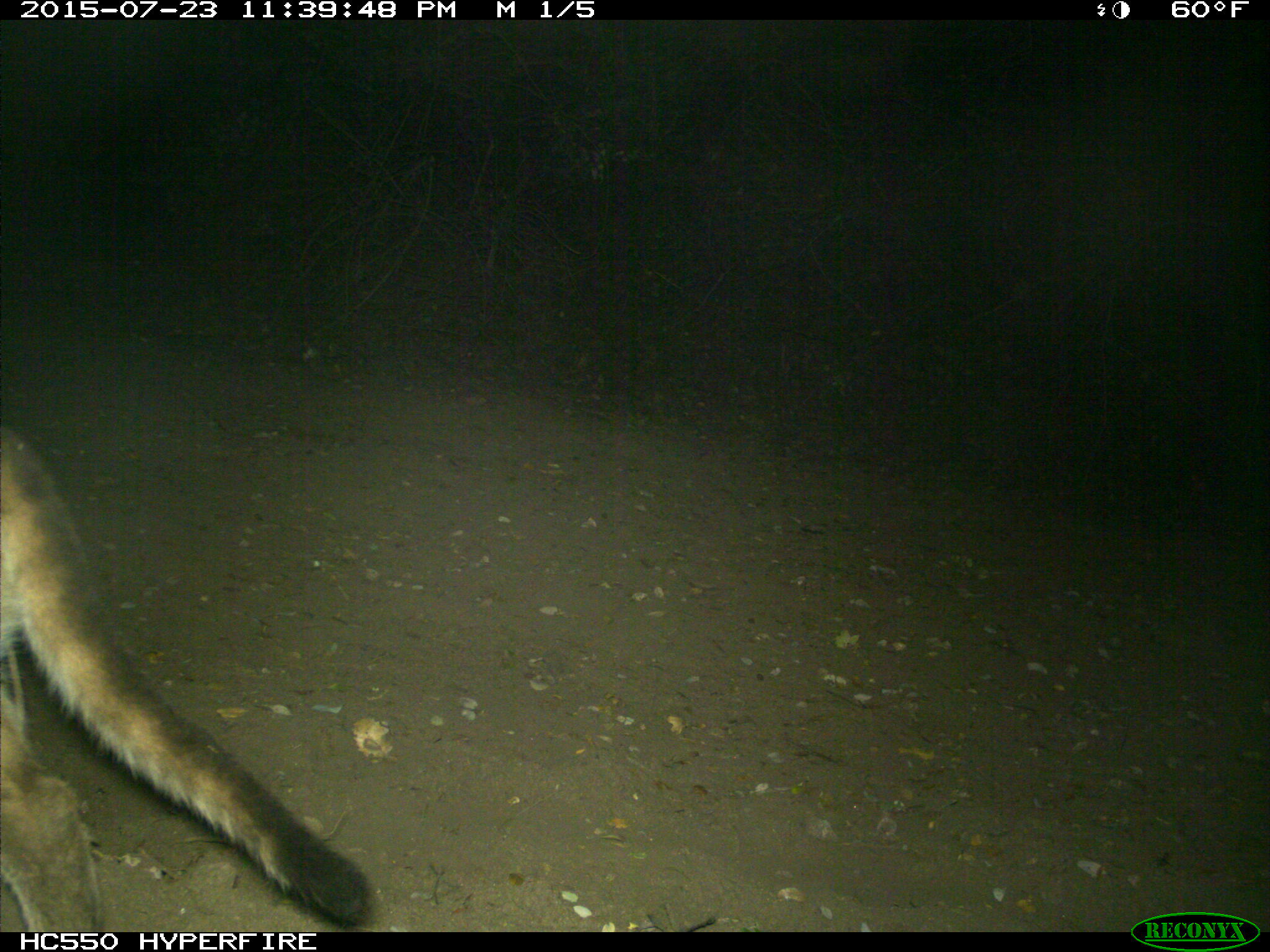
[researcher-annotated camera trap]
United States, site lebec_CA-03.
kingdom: Animalia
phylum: Chordata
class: Mammalia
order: Carnivora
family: Felidae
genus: Puma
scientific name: Puma concolor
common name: mountain lion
Puma concolor (mountain lion).